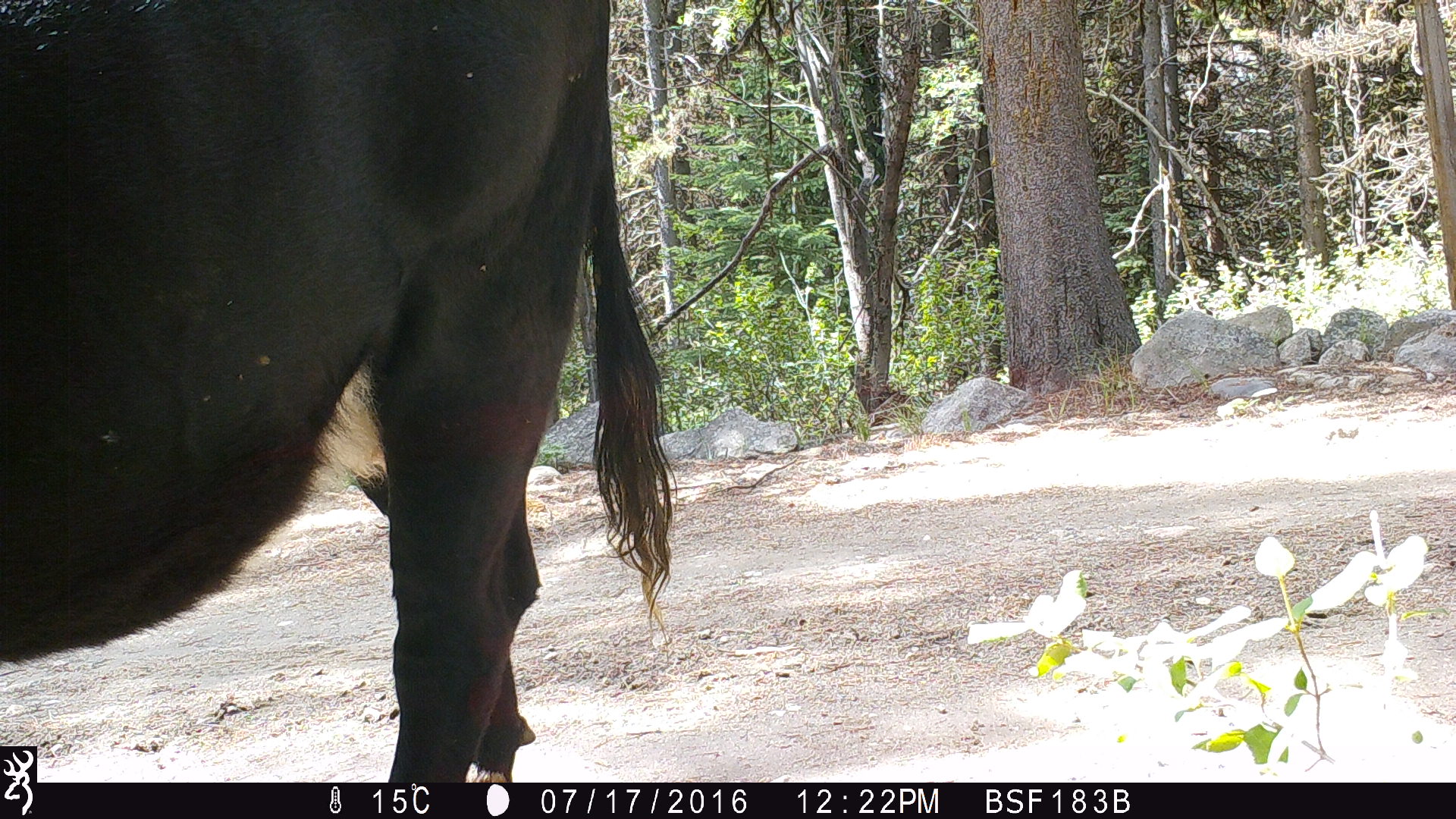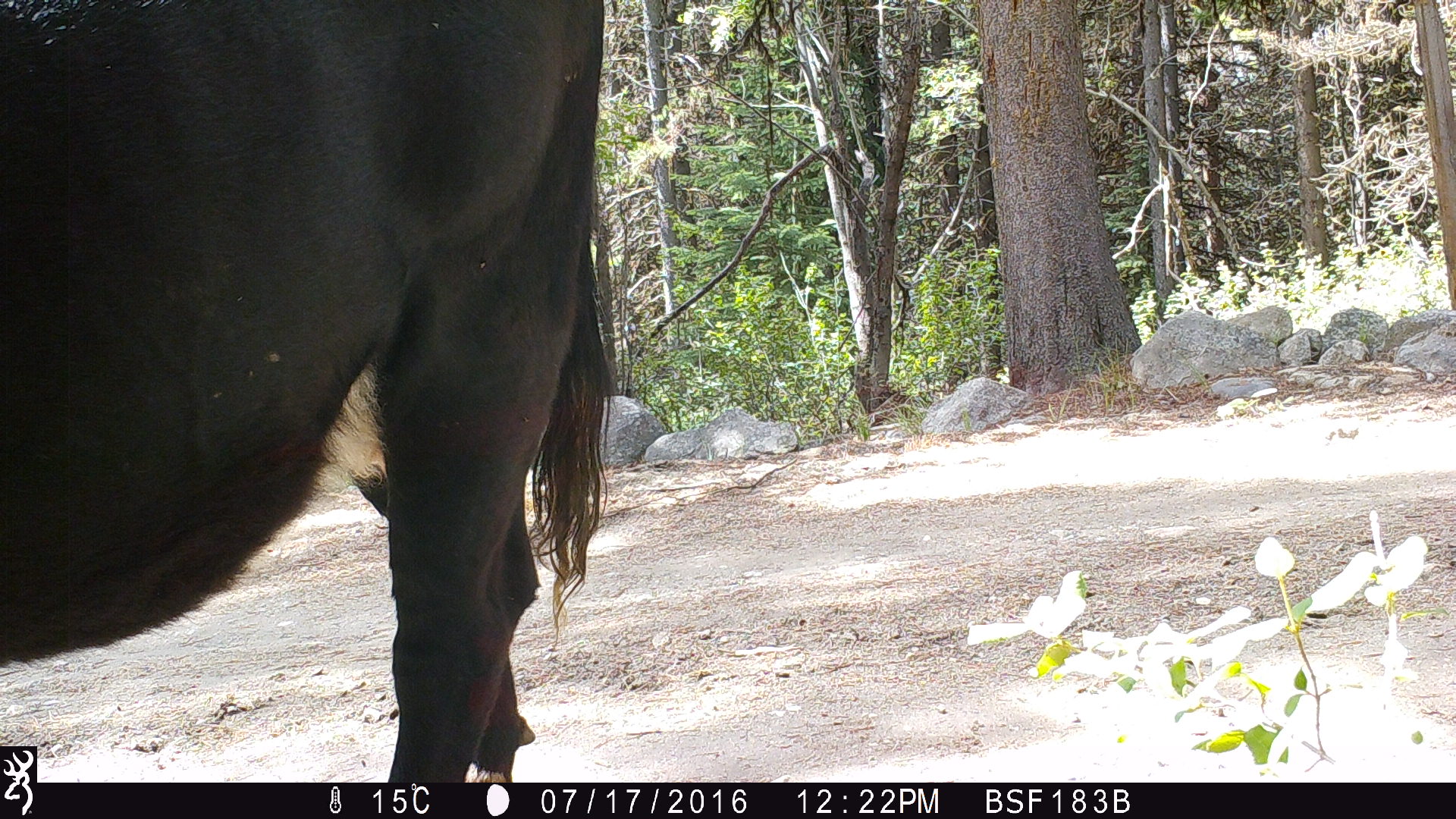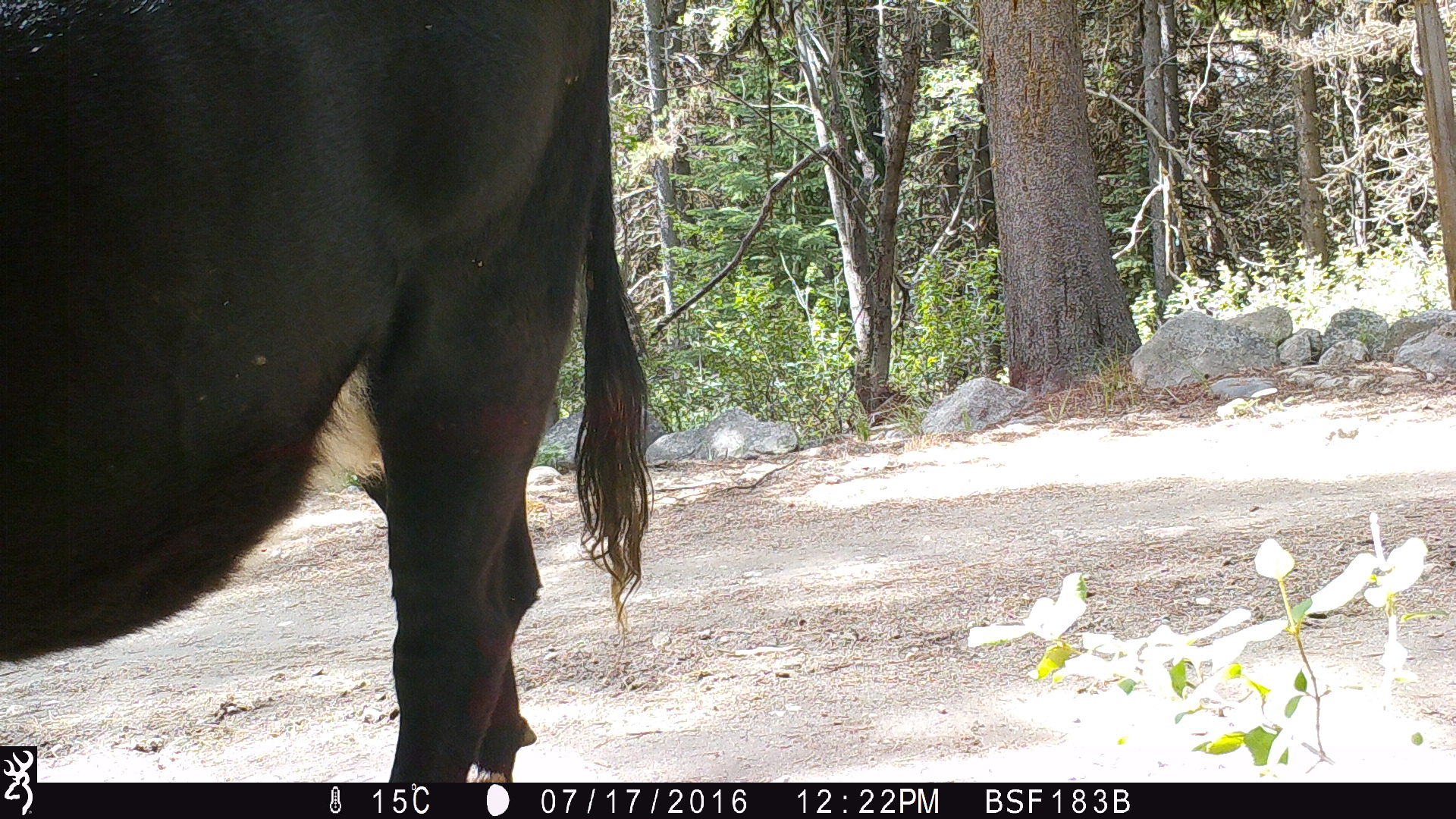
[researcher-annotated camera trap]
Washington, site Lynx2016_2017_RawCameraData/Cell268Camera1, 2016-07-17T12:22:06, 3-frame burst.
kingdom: Animalia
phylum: Chordata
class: Mammalia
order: Artiodactyla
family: Bovidae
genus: Bos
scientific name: Bos taurus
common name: domestic cattle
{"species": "domestic cattle (Bos taurus)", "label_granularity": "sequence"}